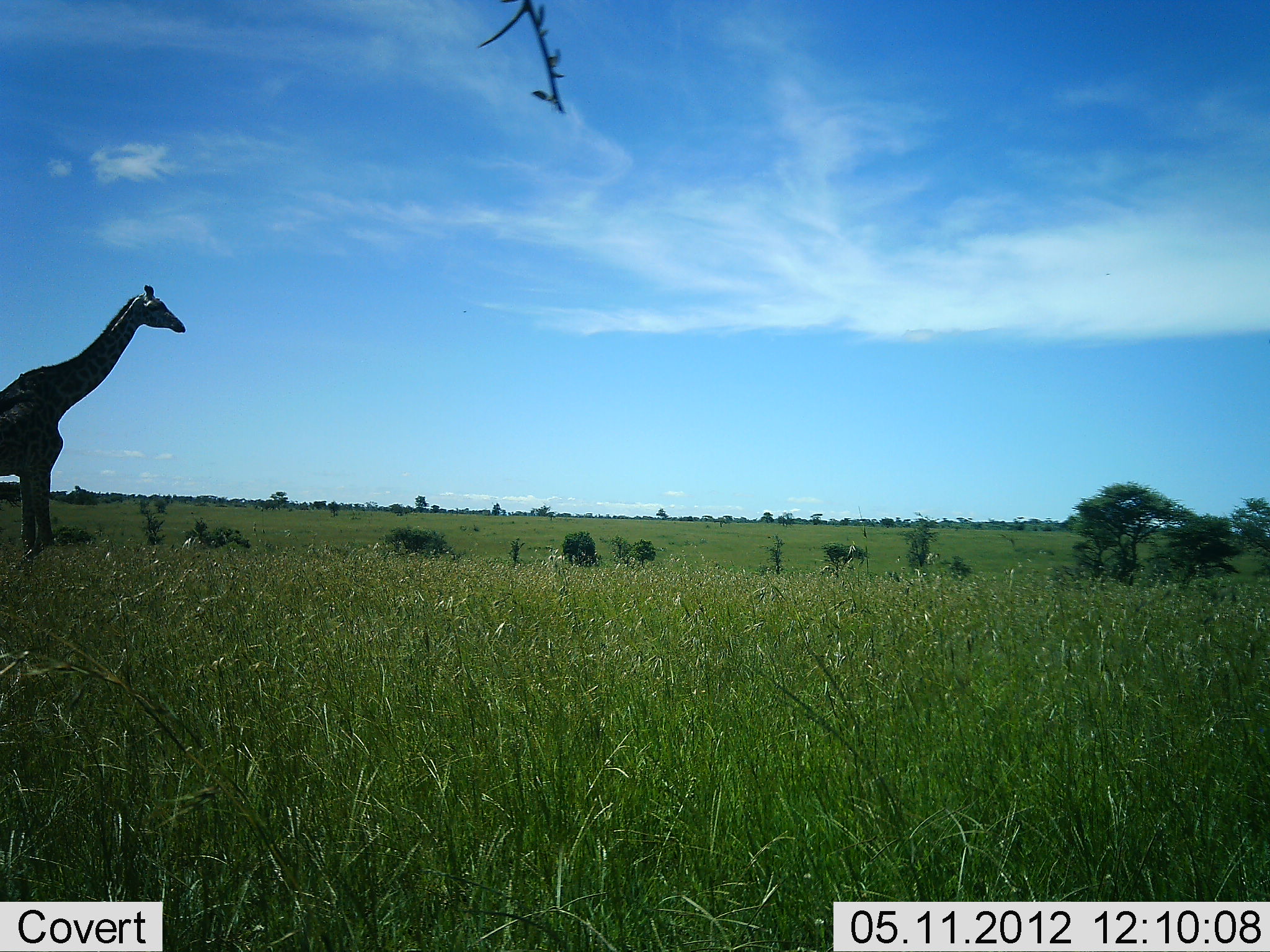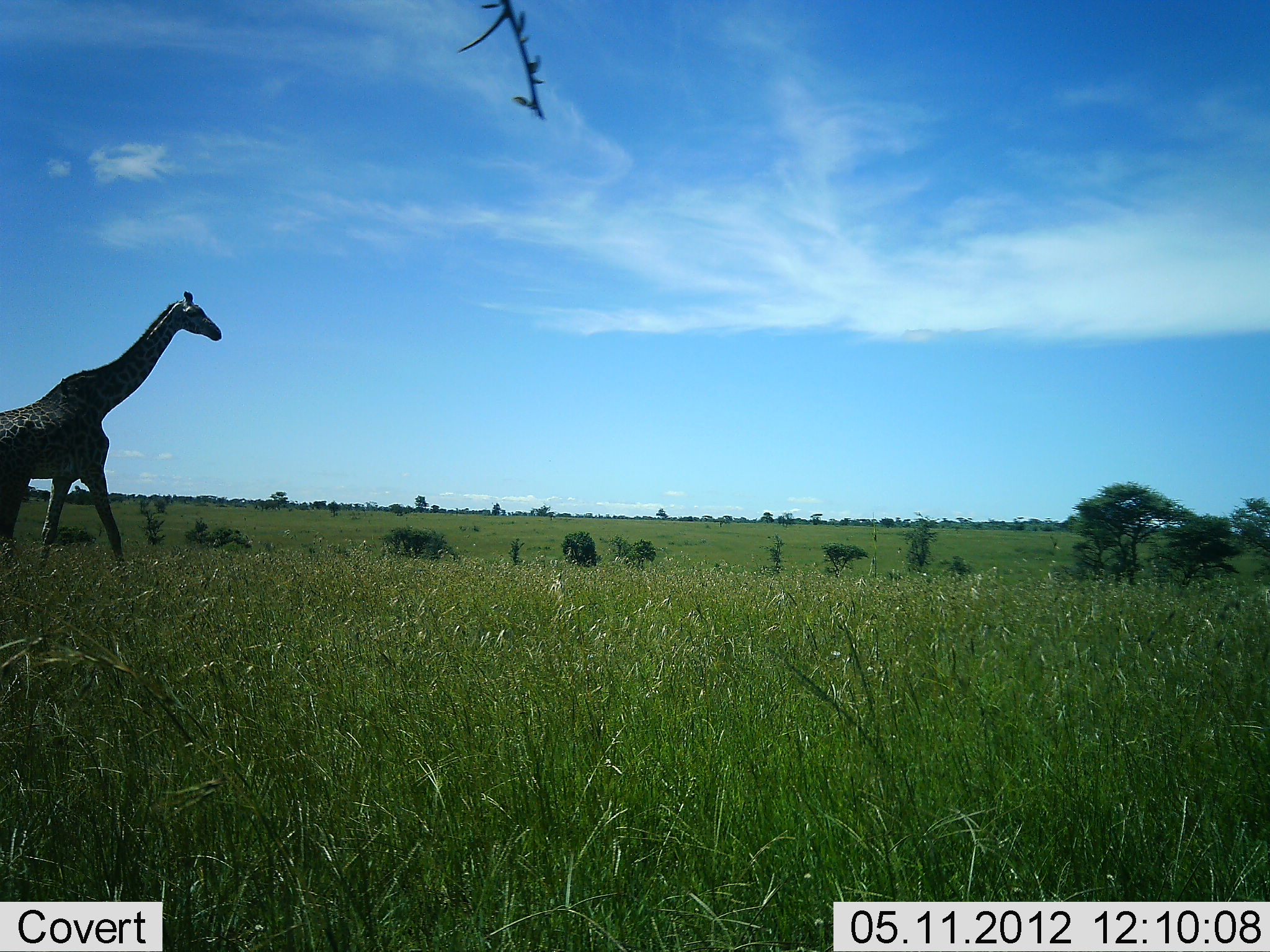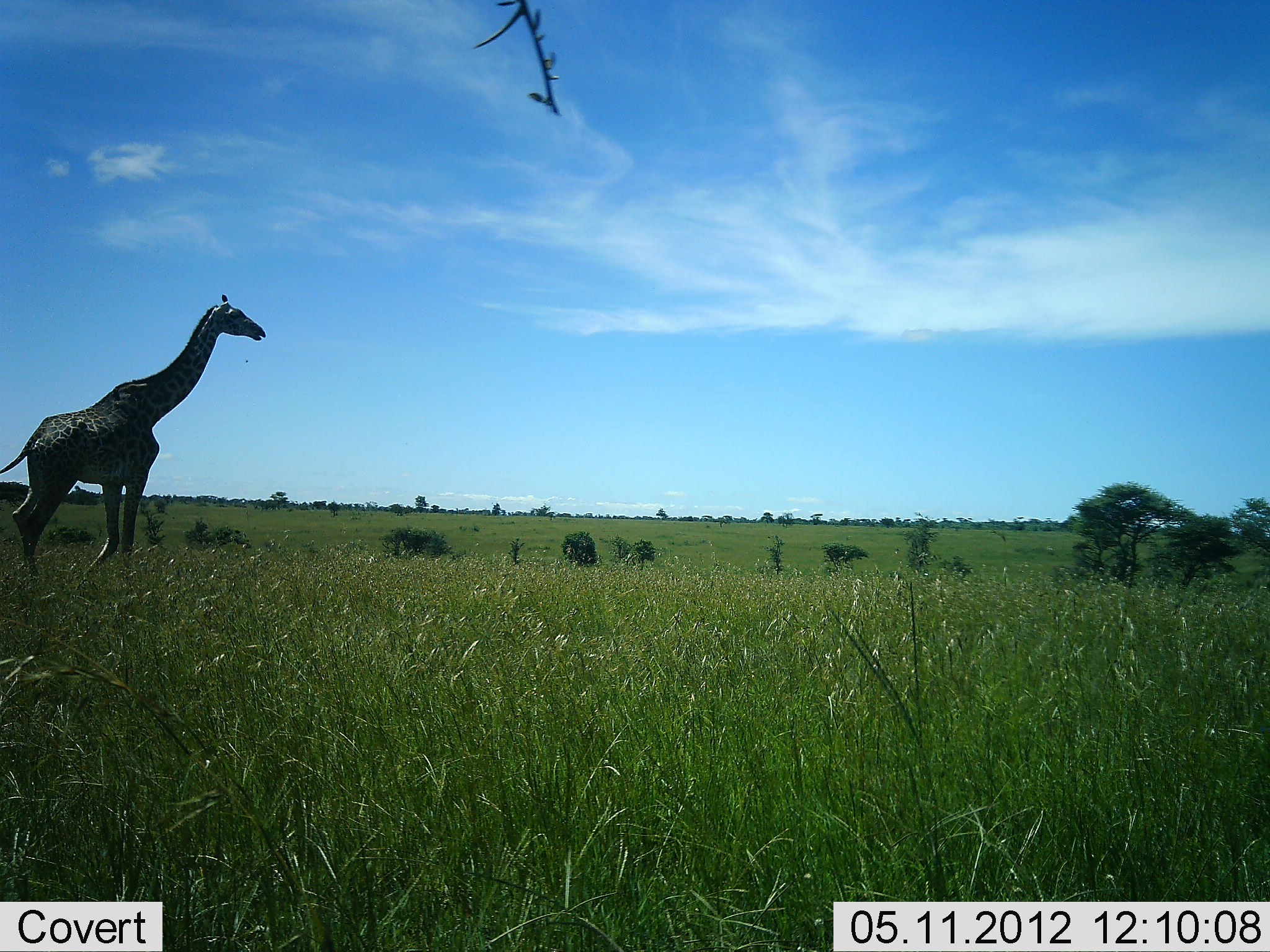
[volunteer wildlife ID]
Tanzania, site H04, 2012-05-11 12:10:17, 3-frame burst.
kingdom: Animalia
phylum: Chordata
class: Mammalia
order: Artiodactyla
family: Giraffidae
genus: Giraffa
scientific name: Giraffa camelopardalis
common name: giraffe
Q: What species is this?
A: Giraffe (Giraffa camelopardalis).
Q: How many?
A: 1.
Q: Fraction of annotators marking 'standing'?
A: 10%.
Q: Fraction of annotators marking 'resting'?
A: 0%.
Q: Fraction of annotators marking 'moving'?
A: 90%.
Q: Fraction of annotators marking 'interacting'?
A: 0%.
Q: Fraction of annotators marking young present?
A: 0%.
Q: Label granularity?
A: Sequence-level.